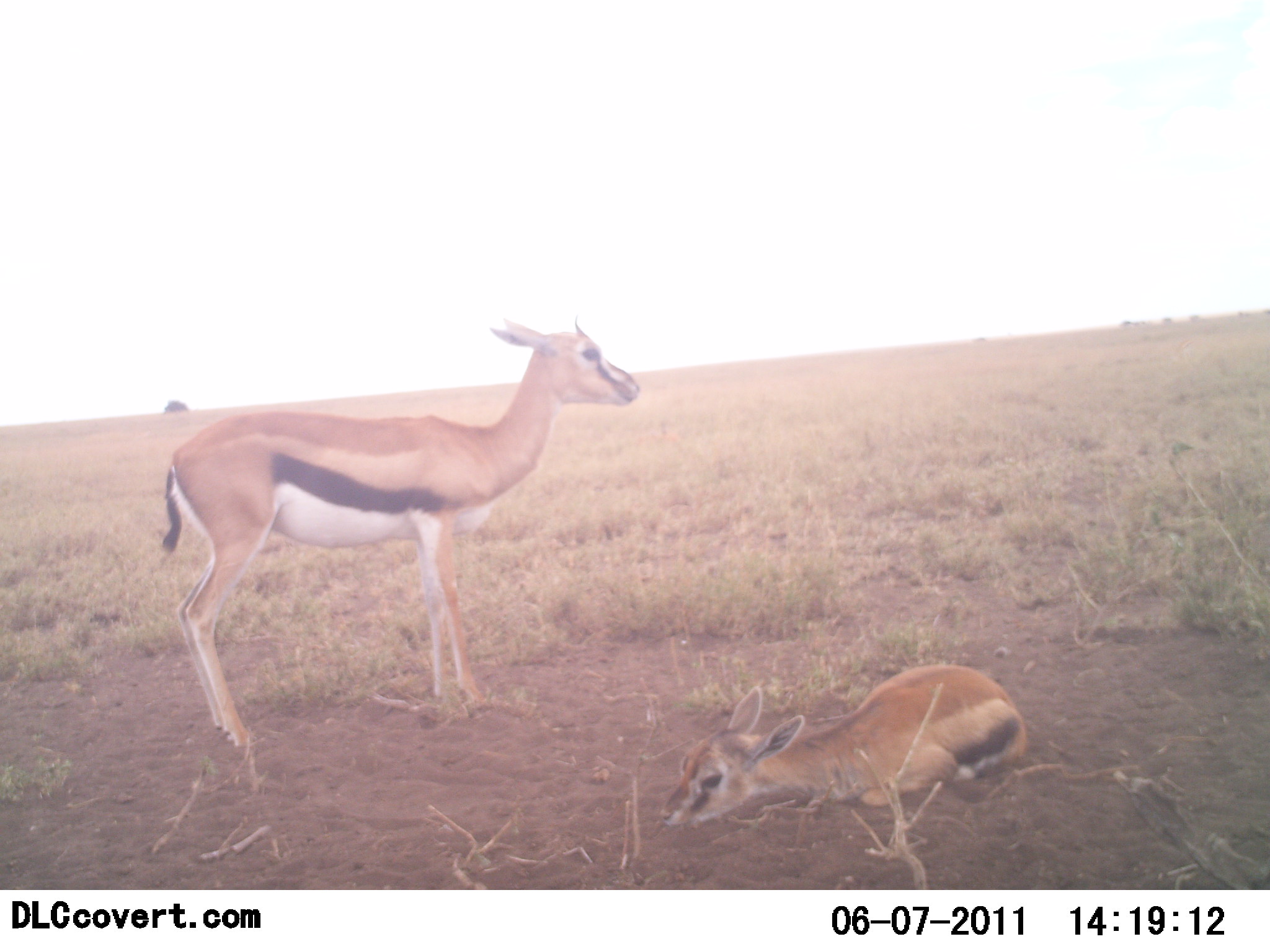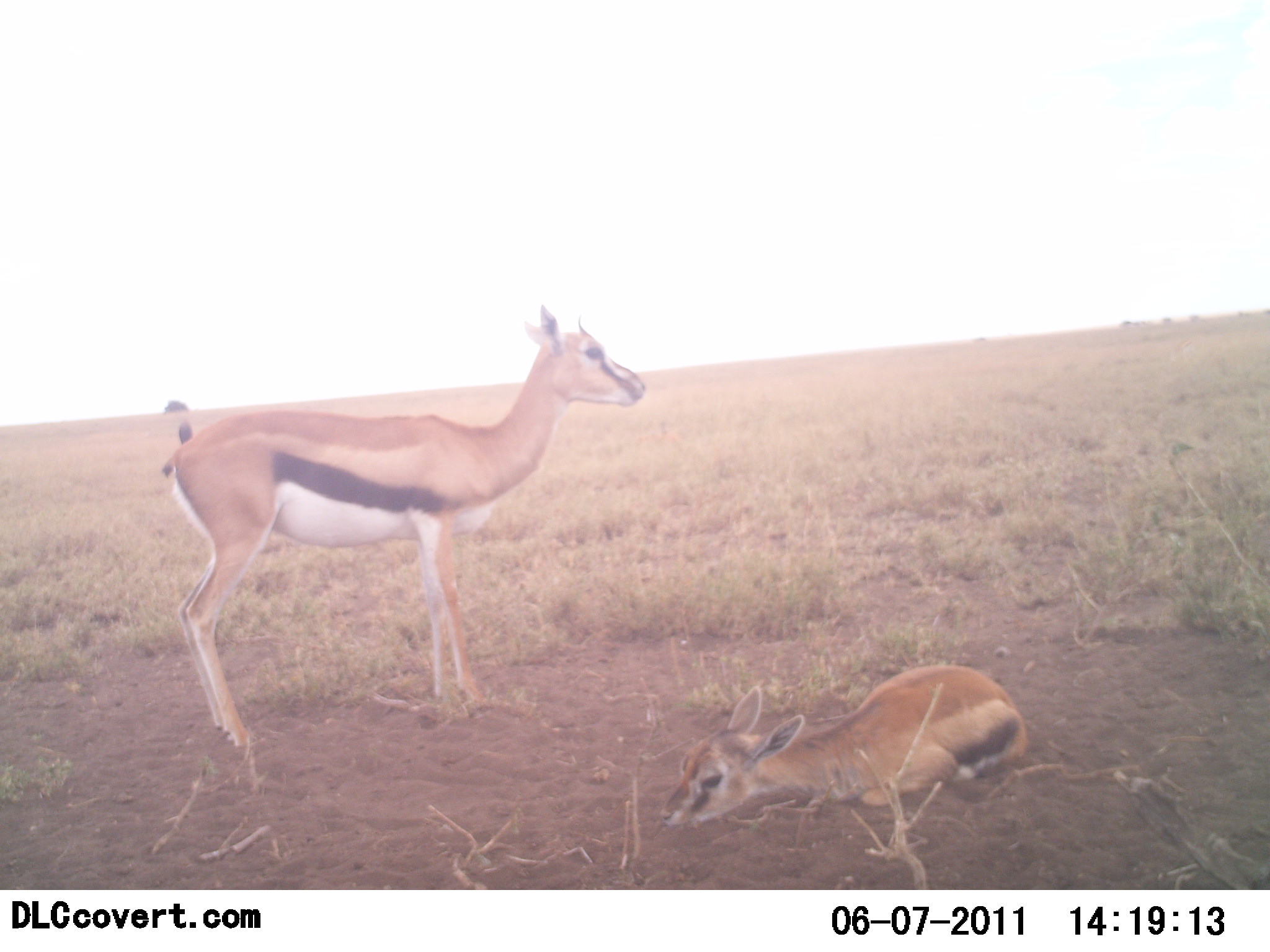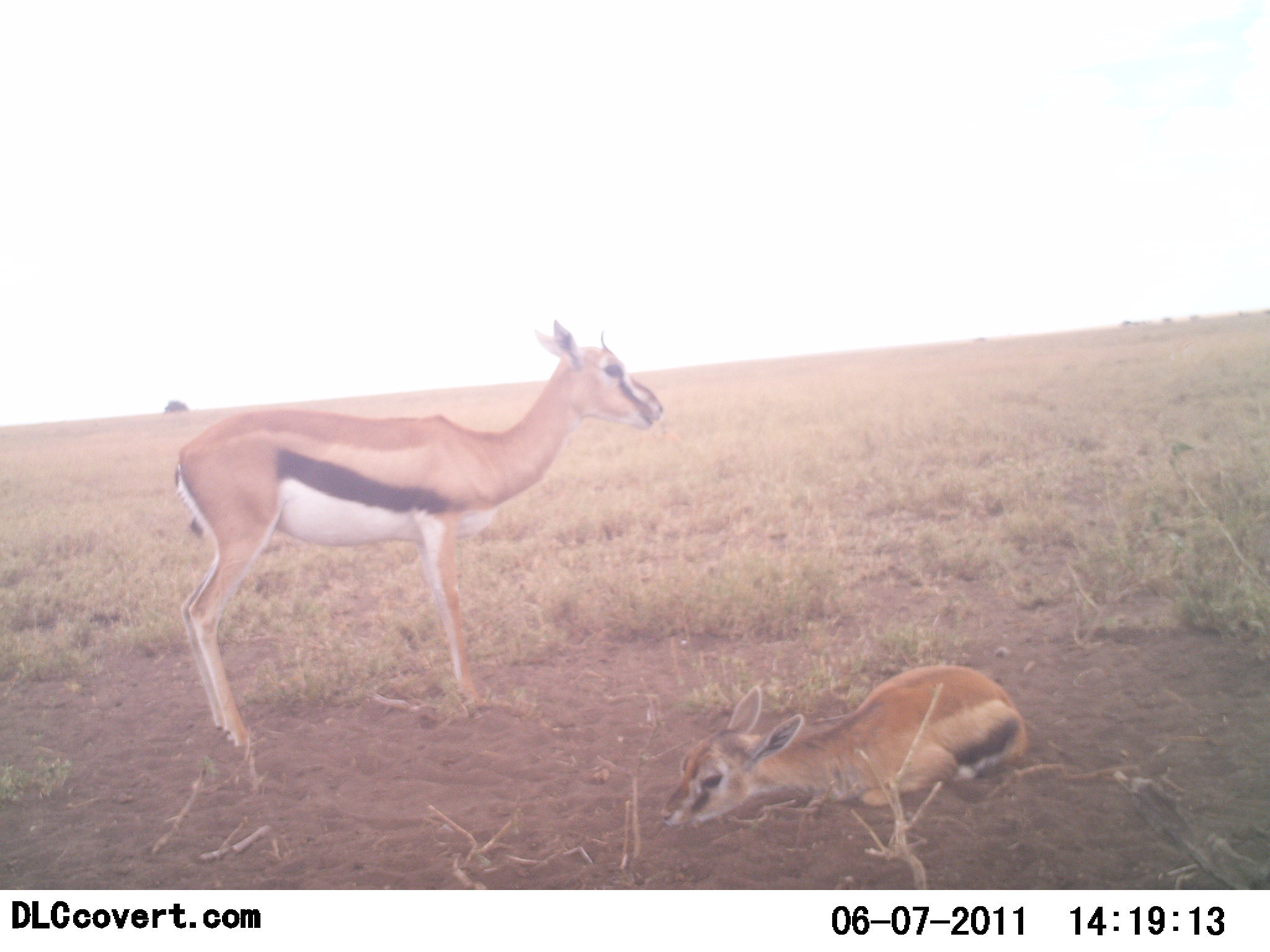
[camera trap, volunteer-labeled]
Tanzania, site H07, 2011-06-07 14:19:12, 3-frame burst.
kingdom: Animalia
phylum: Chordata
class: Mammalia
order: Artiodactyla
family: Bovidae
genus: Eudorcas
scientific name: Eudorcas thomsonii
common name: thomson's gazelle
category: gazellethomsons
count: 2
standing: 73%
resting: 91%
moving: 0%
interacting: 0%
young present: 45%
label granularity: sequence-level